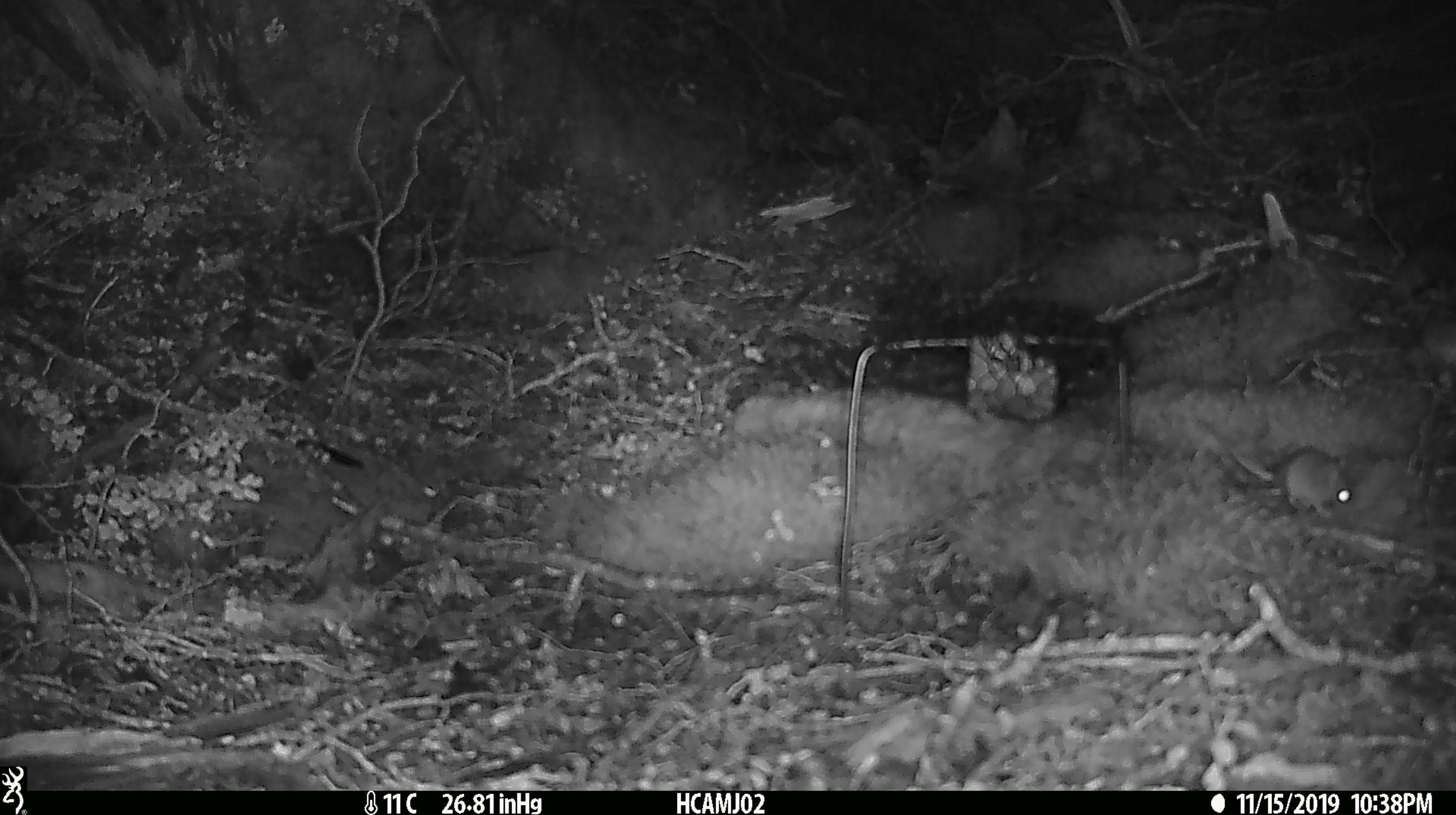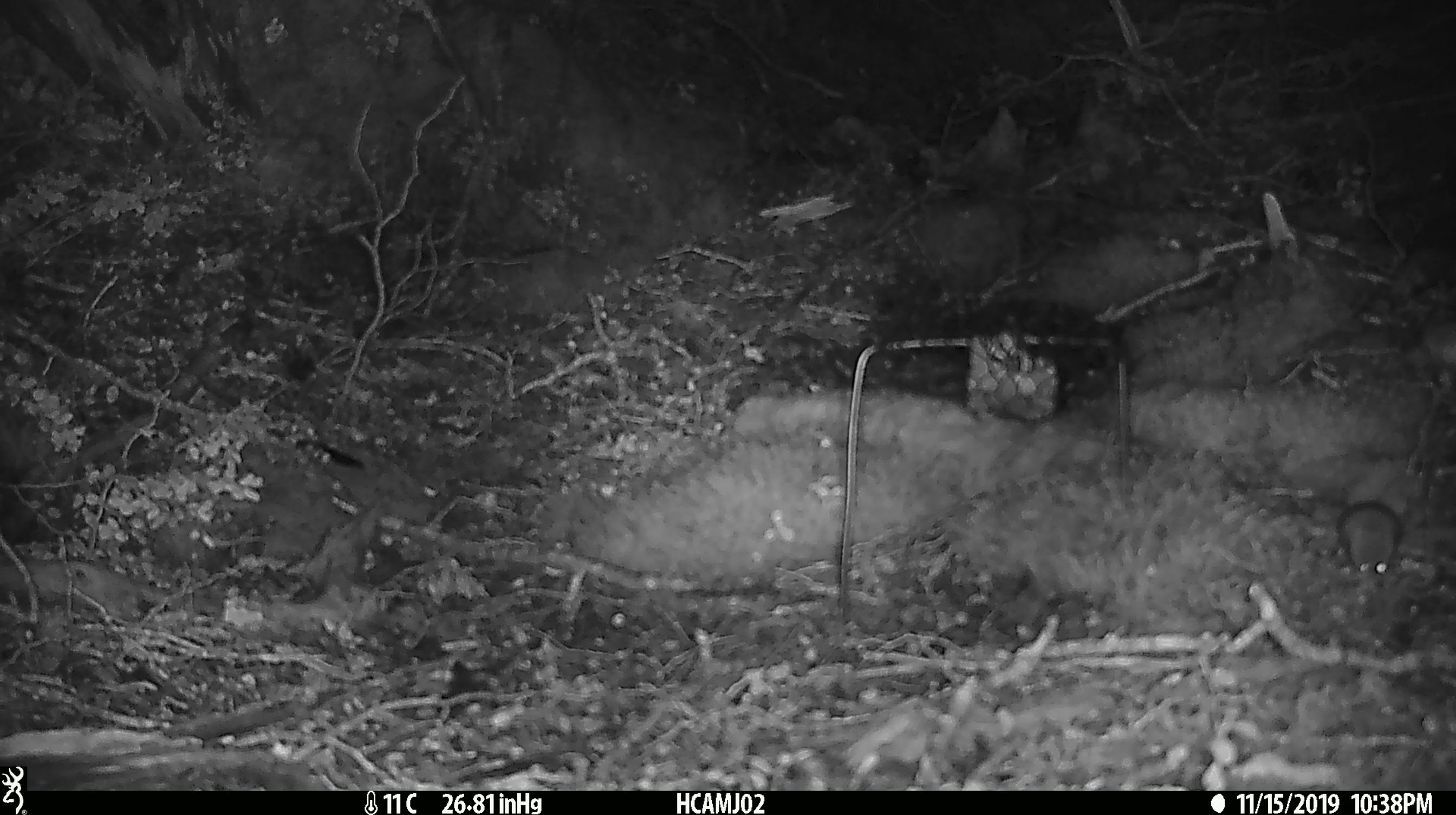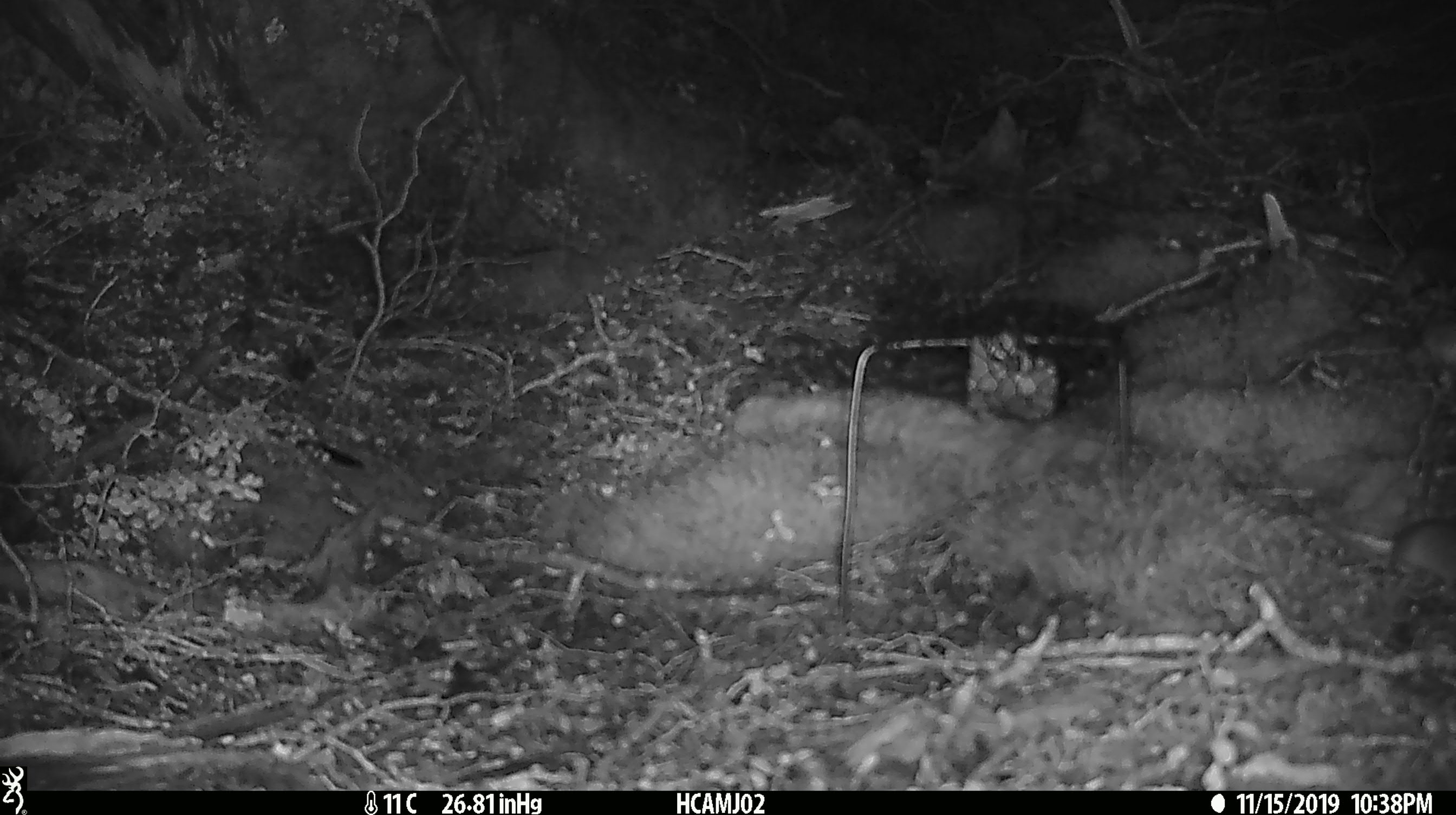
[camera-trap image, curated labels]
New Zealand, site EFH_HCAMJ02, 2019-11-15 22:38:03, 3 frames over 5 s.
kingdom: Animalia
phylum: Chordata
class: Mammalia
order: Rodentia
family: Muridae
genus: Mus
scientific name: Mus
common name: mouse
Mouse (Mus).